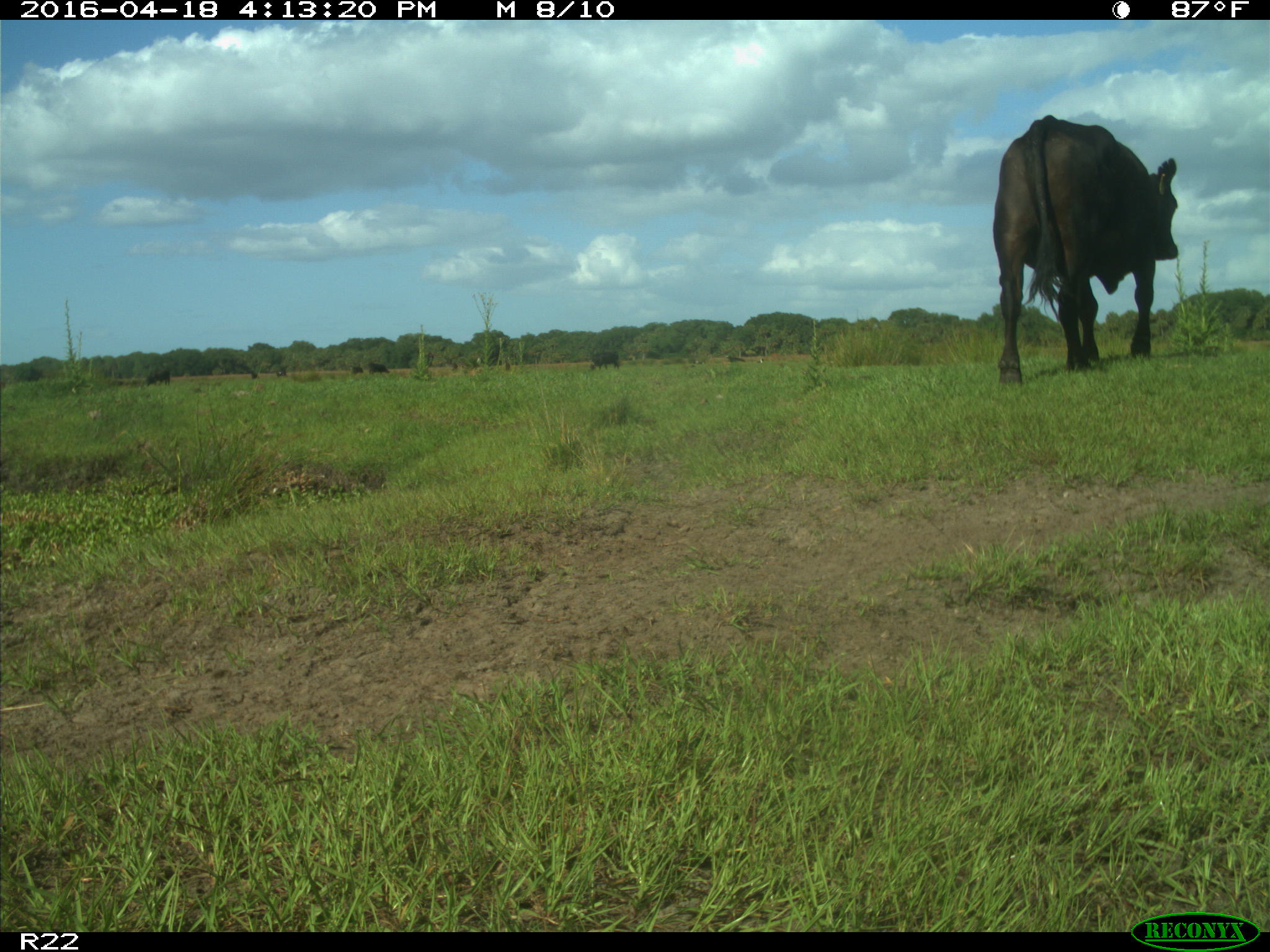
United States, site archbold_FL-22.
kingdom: Animalia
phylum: Chordata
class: Mammalia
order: Artiodactyla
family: Bovidae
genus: Bos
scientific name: Bos taurus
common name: domestic cow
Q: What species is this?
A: Bos taurus (domestic cow).